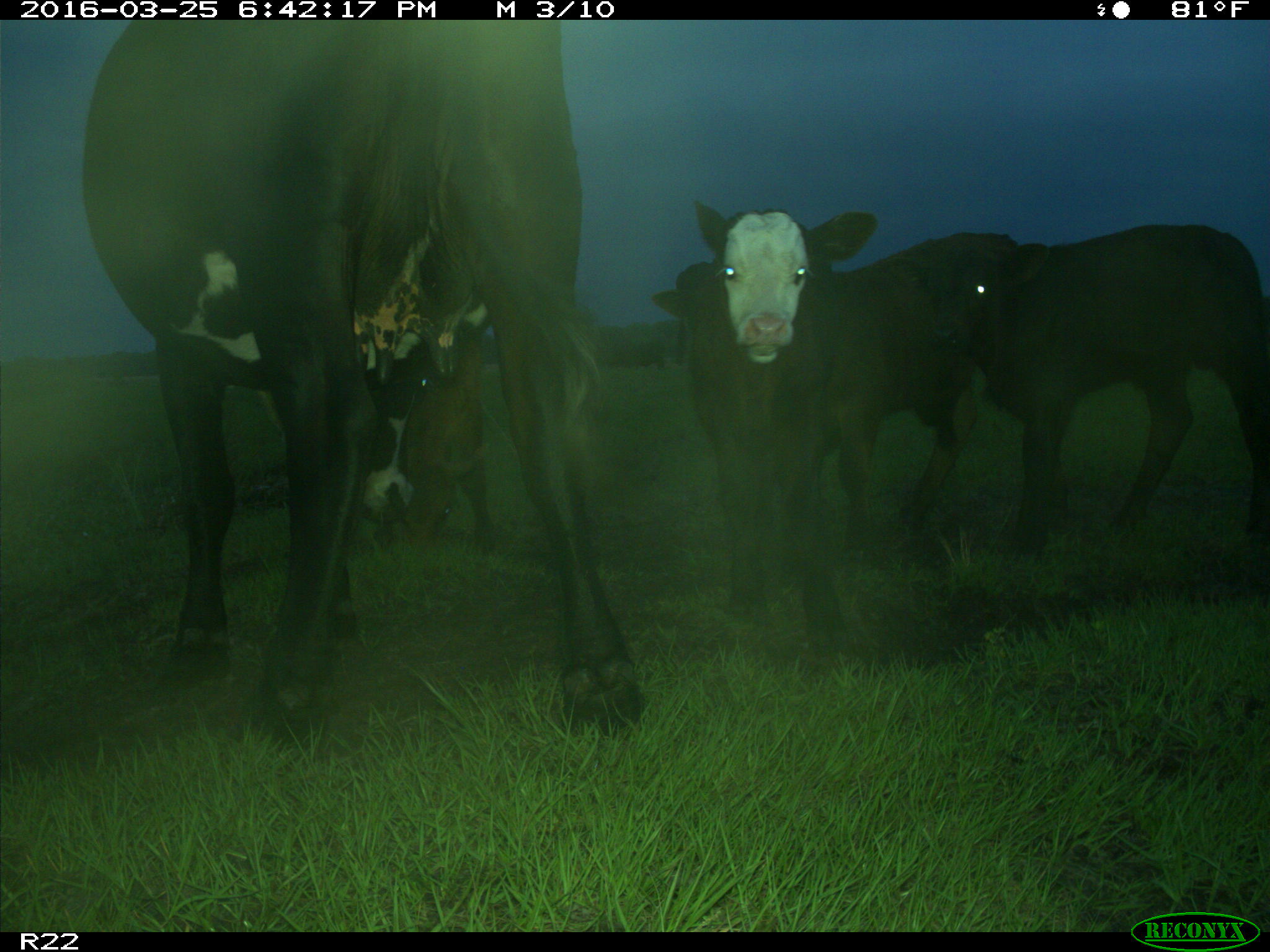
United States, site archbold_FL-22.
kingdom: Animalia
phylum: Chordata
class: Mammalia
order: Artiodactyla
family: Bovidae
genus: Bos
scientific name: Bos taurus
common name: domestic cow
Bos taurus (domestic cow).